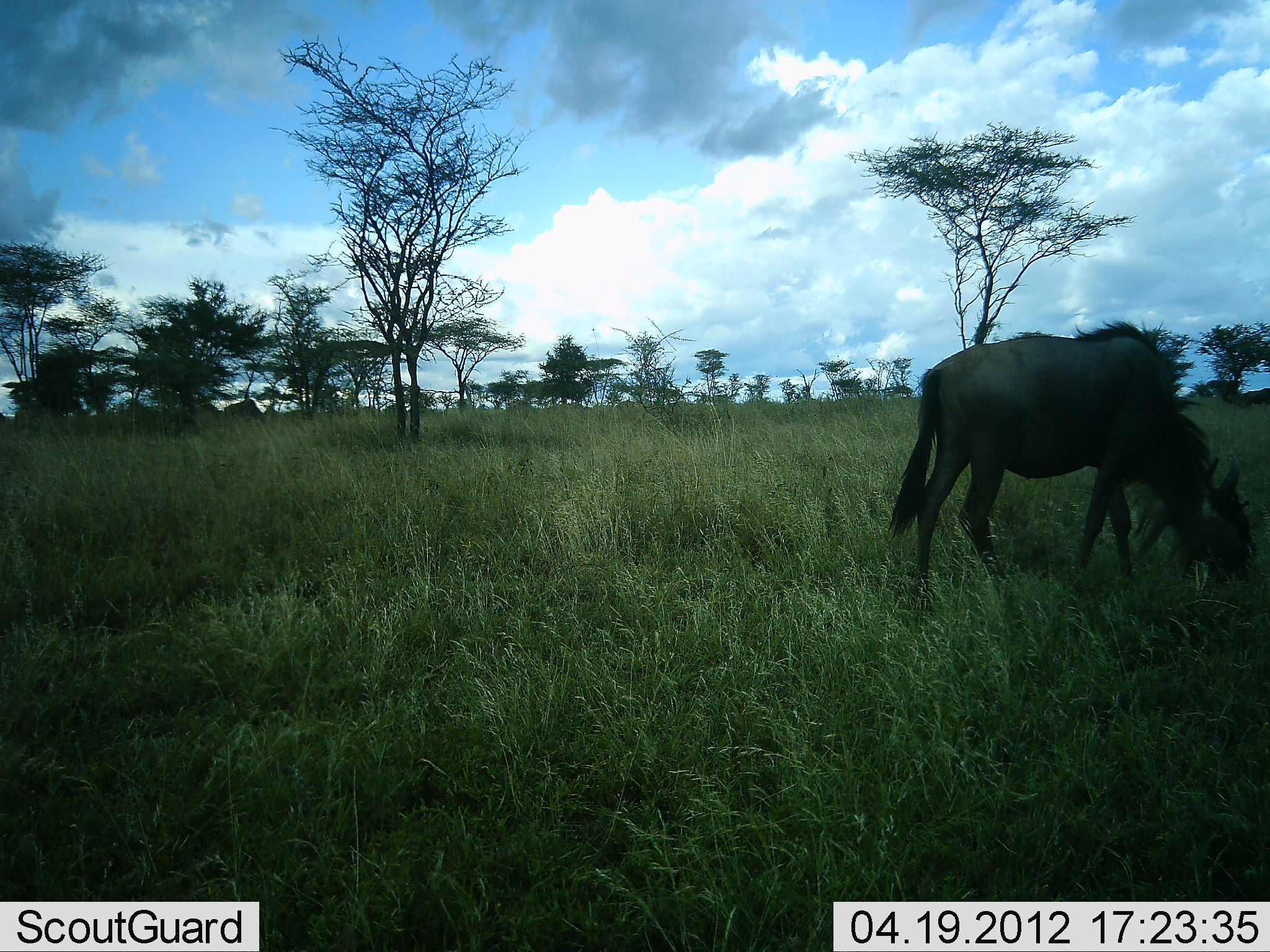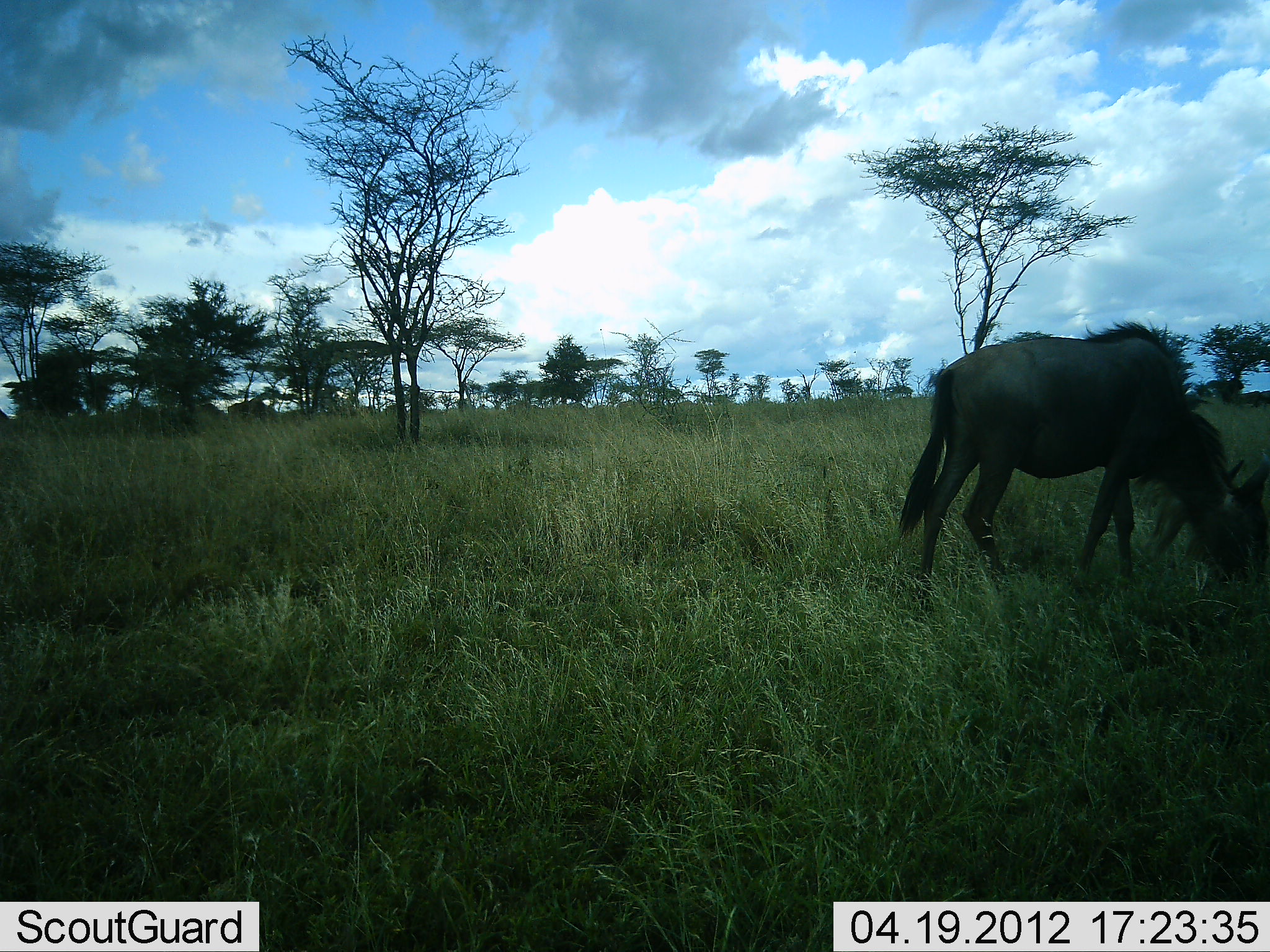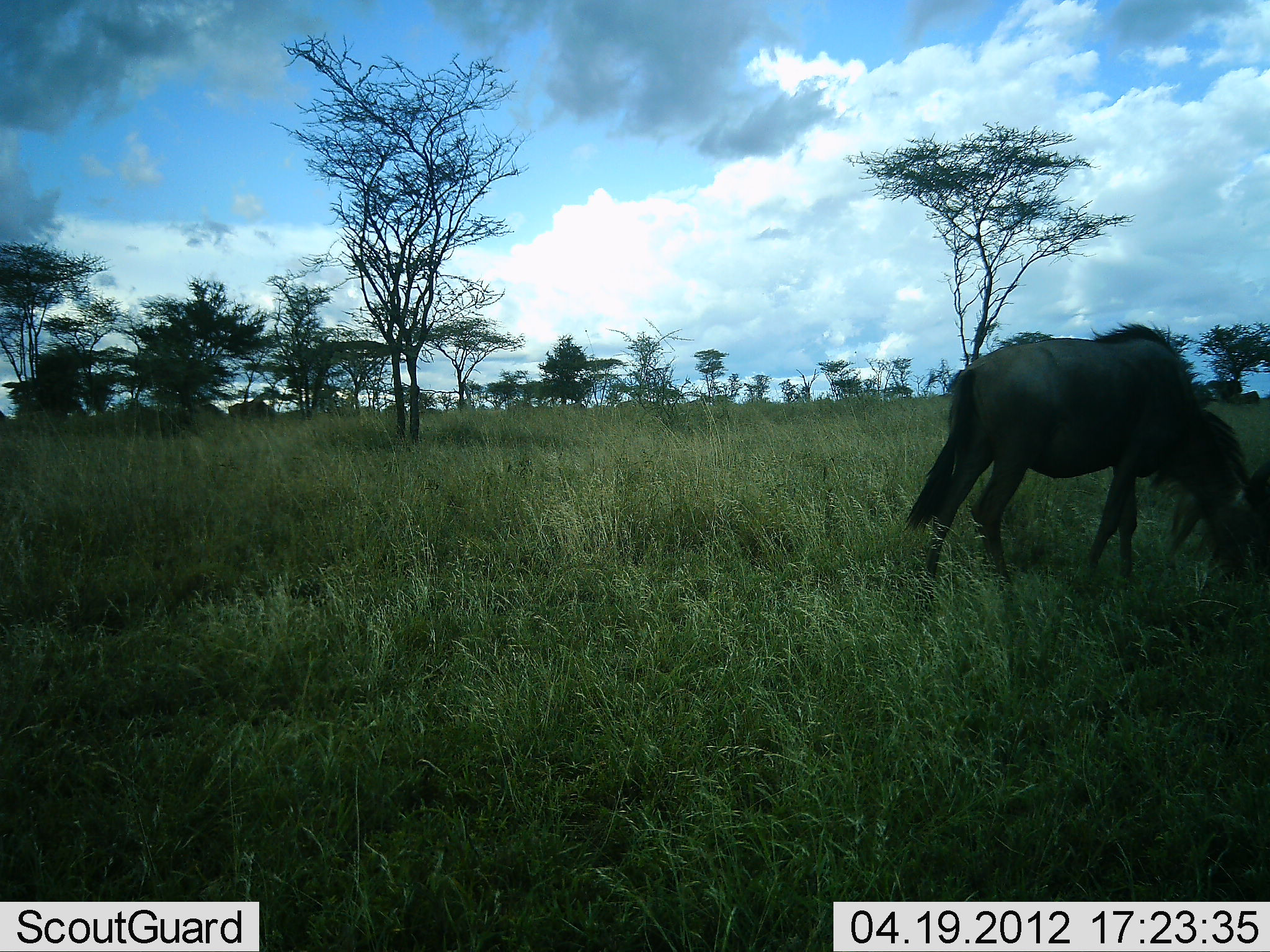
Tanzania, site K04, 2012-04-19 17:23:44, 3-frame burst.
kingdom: Animalia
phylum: Chordata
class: Mammalia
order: Artiodactyla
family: Bovidae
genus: Connochaetes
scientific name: Connochaetes taurinus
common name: blue wildebeest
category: wildebeest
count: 1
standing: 14%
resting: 0%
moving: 14%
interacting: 0%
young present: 0%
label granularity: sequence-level